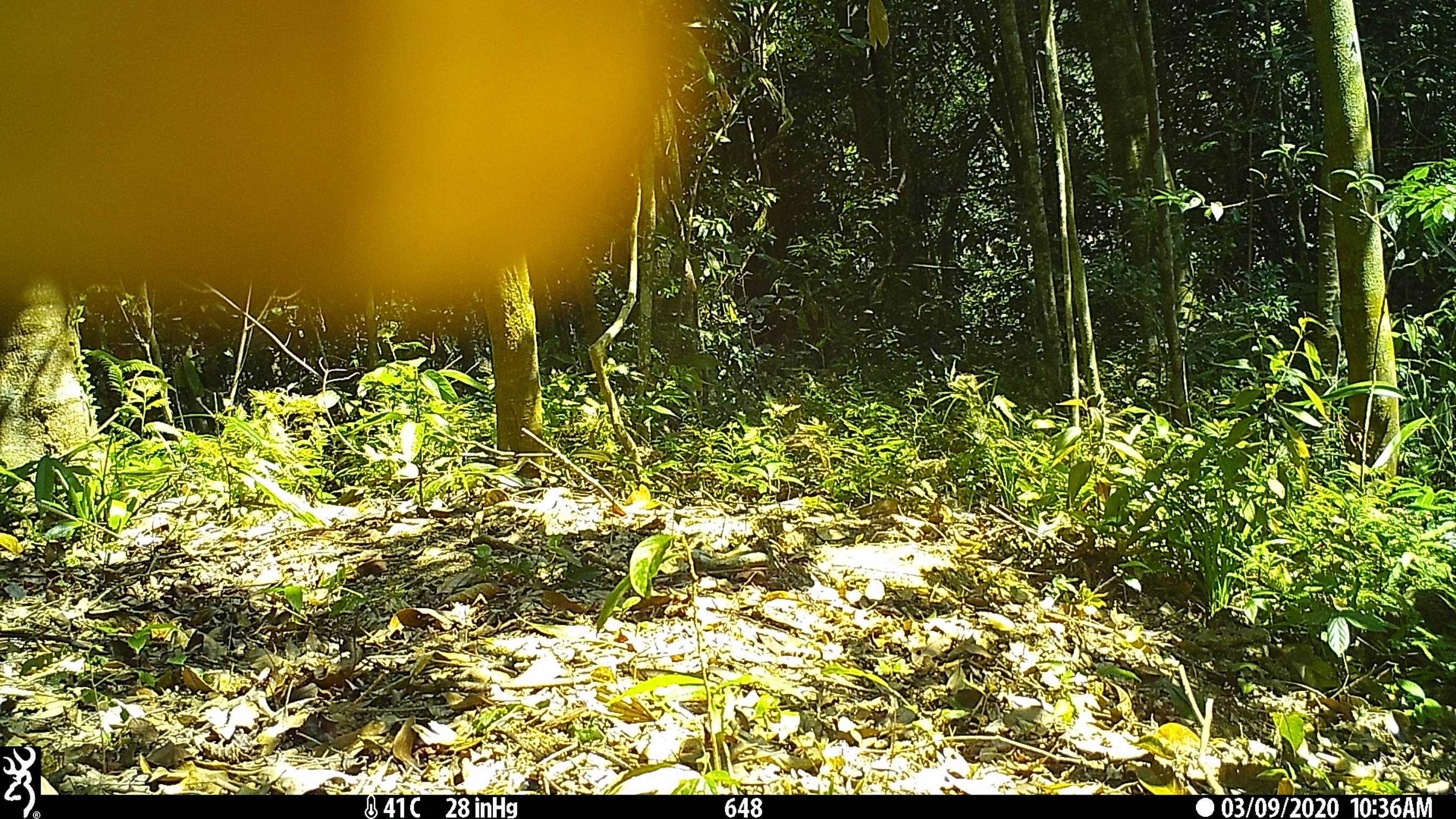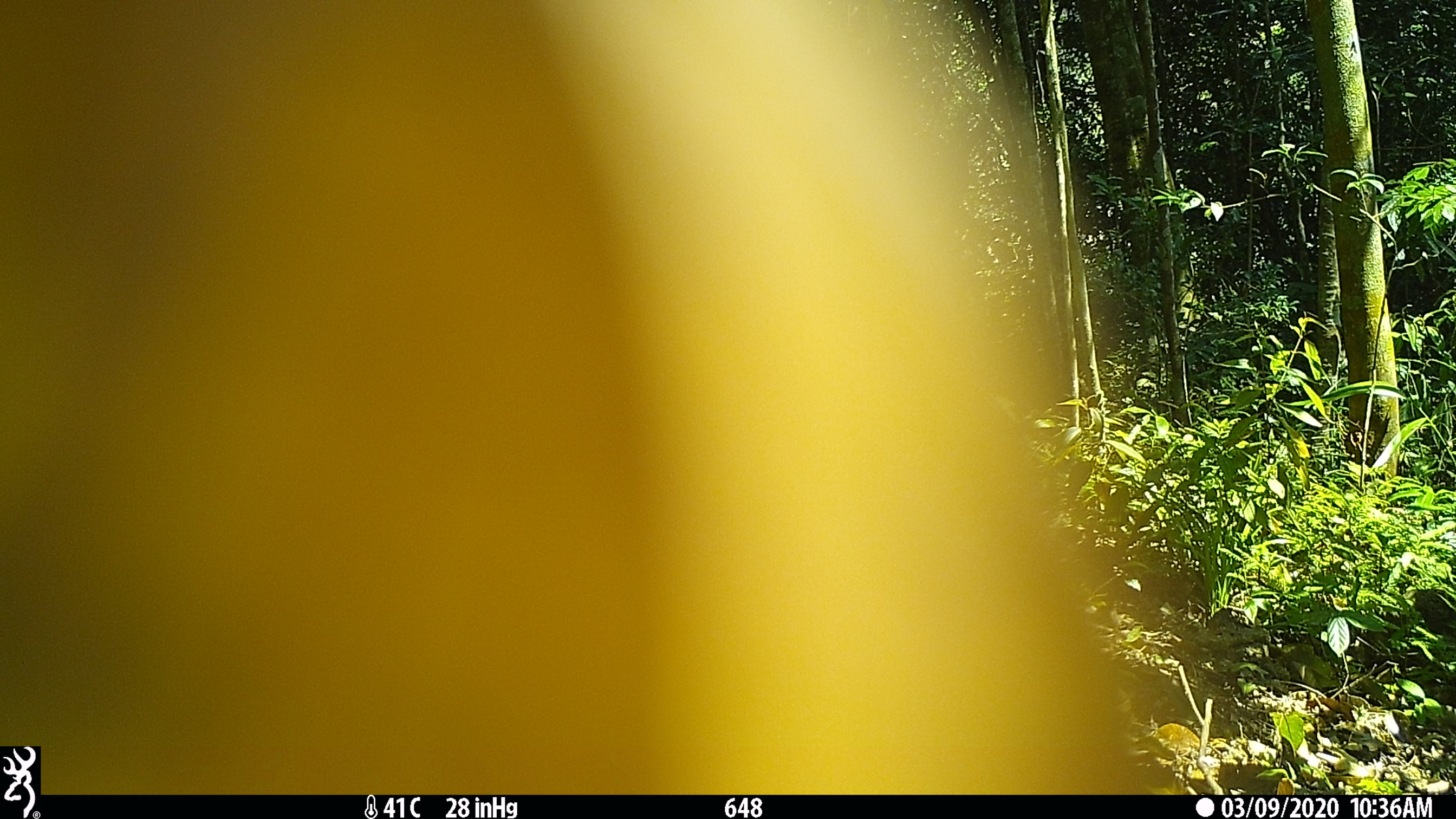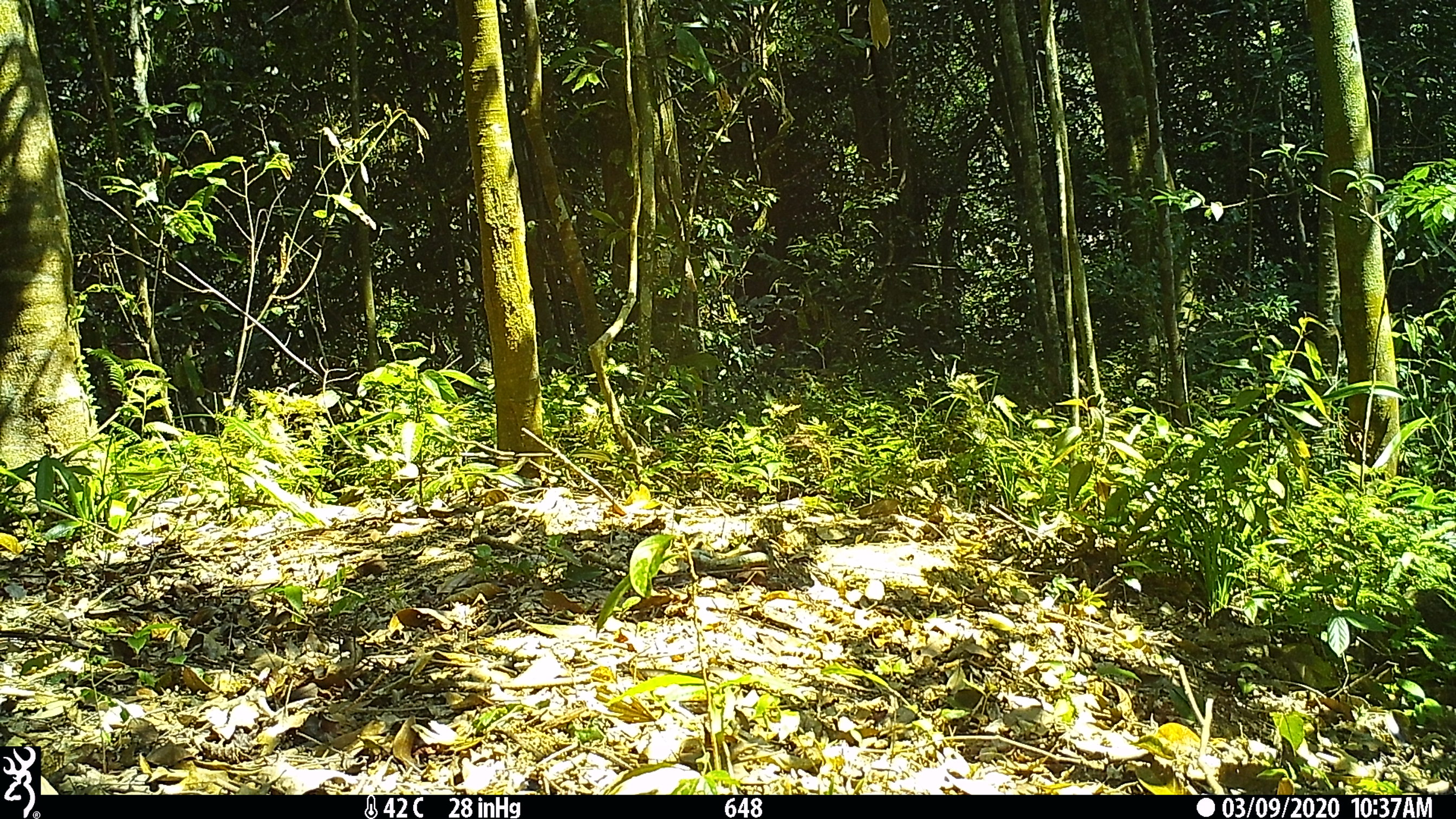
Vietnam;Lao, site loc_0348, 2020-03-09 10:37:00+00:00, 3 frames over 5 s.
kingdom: Animalia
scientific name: Animalia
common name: animal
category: unidentified animal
Unidentified animal (animal) (Animalia). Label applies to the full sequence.